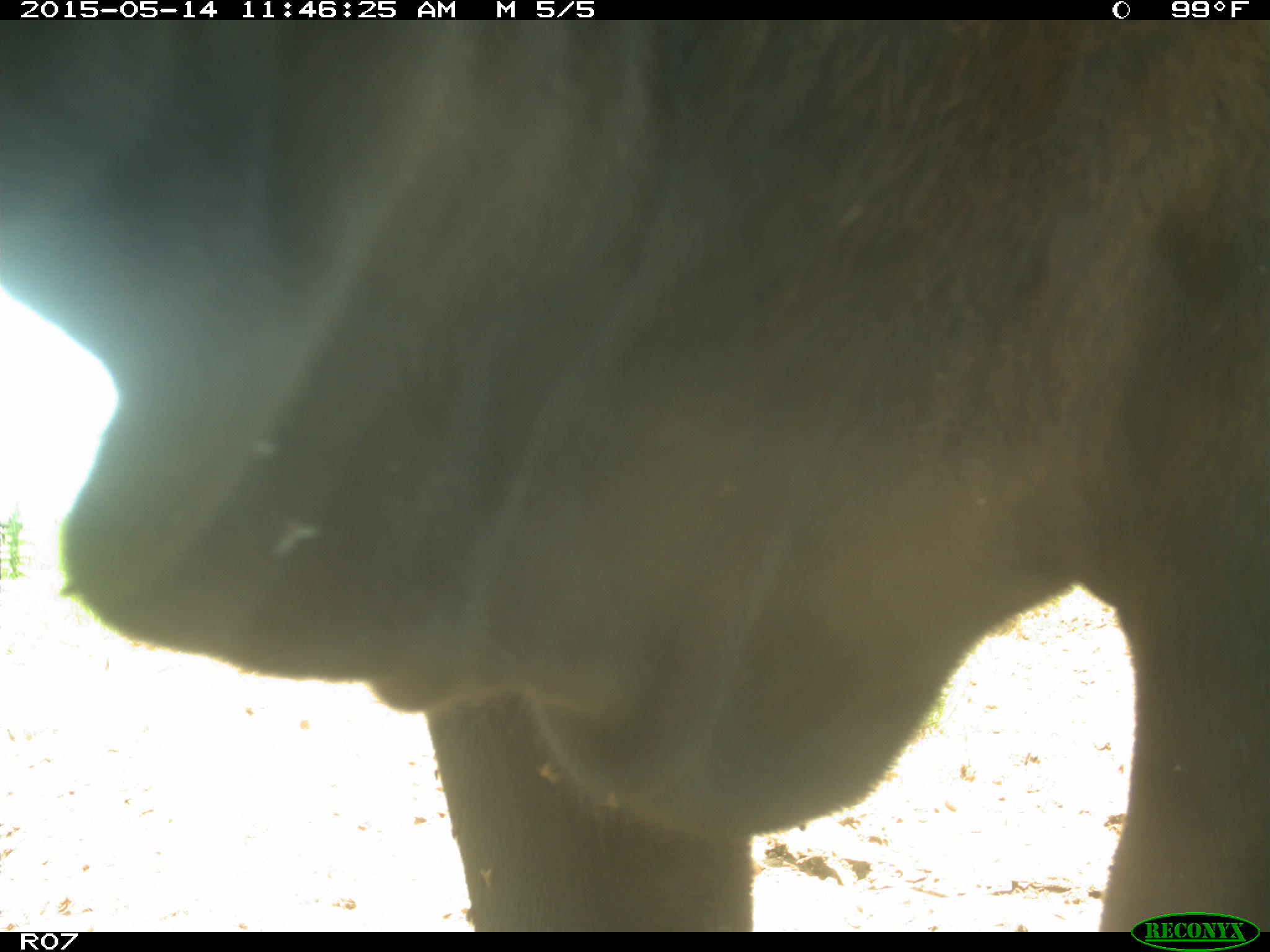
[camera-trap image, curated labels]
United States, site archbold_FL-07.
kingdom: Animalia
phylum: Chordata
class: Mammalia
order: Artiodactyla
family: Bovidae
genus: Bos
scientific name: Bos taurus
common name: domestic cow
Bos taurus (domestic cow).